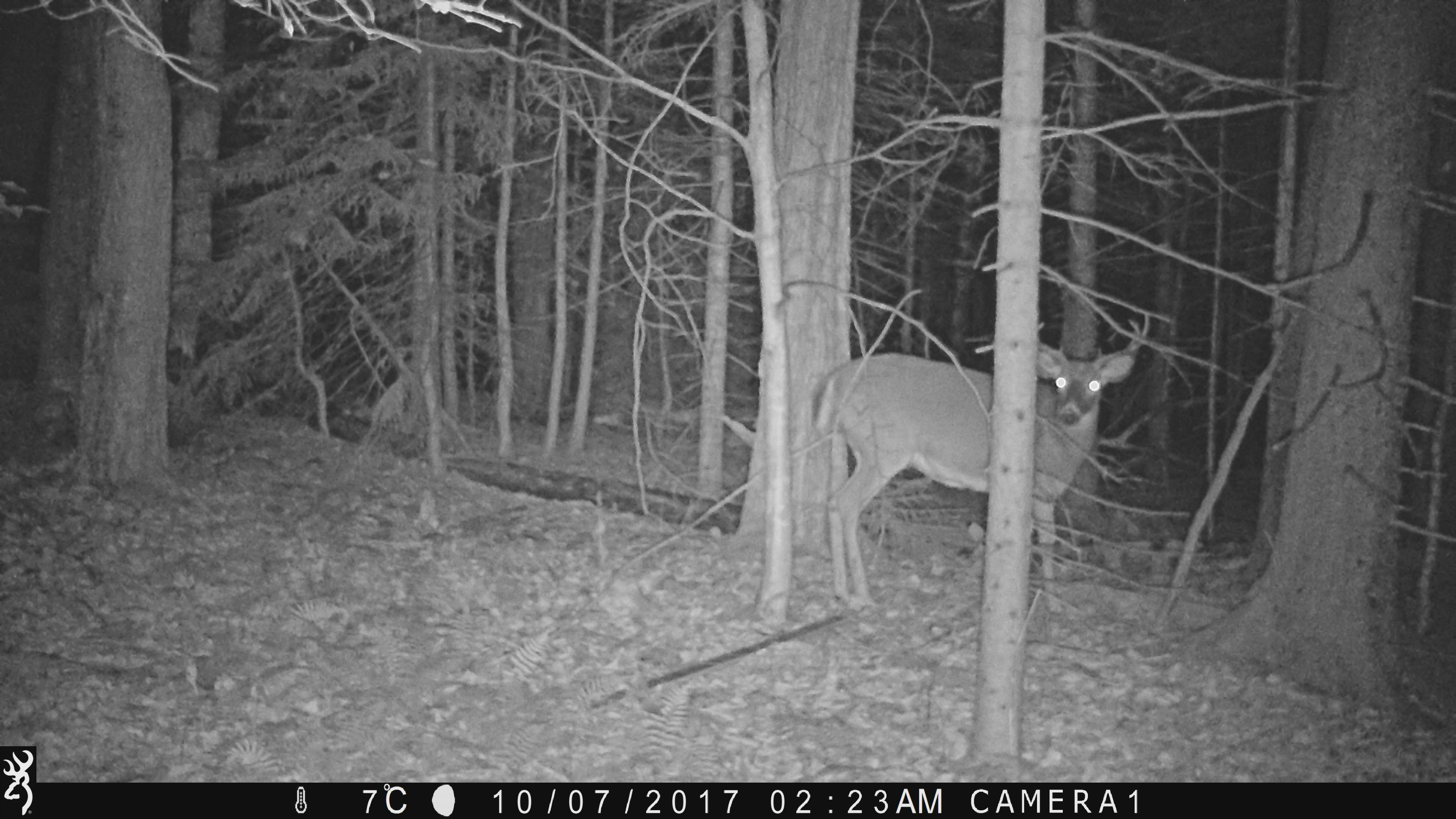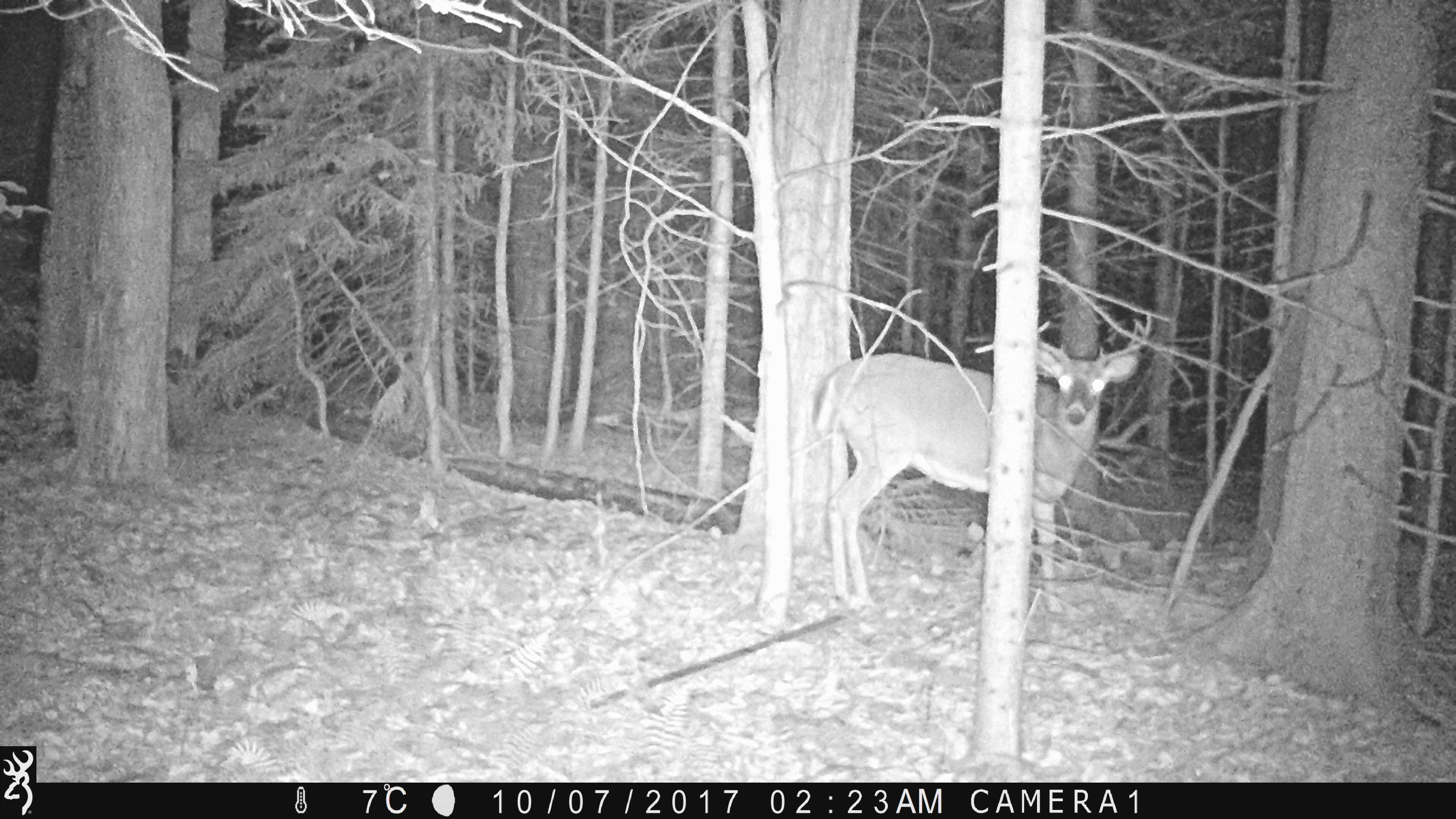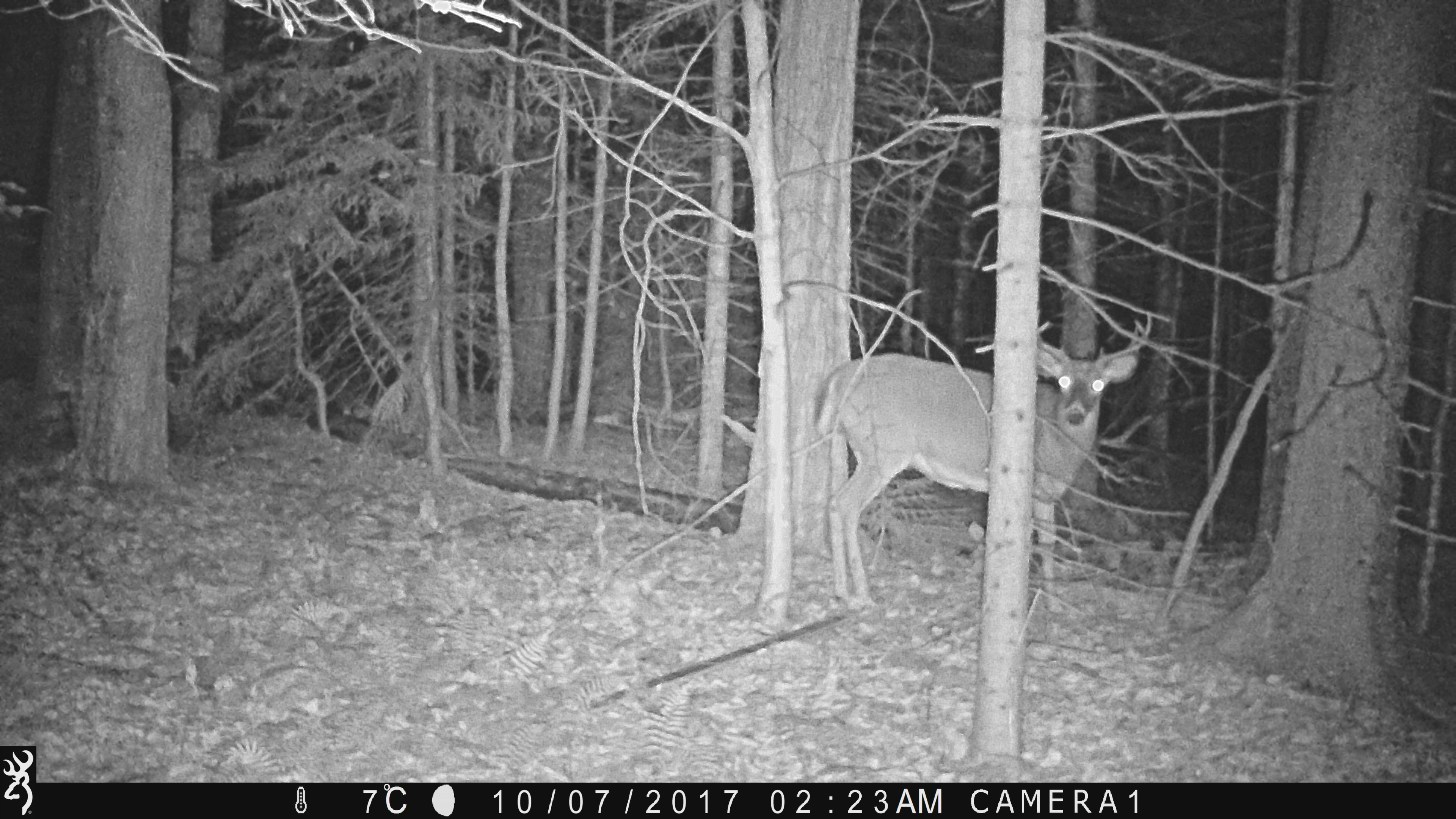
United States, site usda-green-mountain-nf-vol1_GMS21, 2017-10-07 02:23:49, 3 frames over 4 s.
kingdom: Animalia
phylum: Chordata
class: Mammalia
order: Artiodactyla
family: Cervidae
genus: Odocoileus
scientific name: Odocoileus virginianus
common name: white-tailed deer